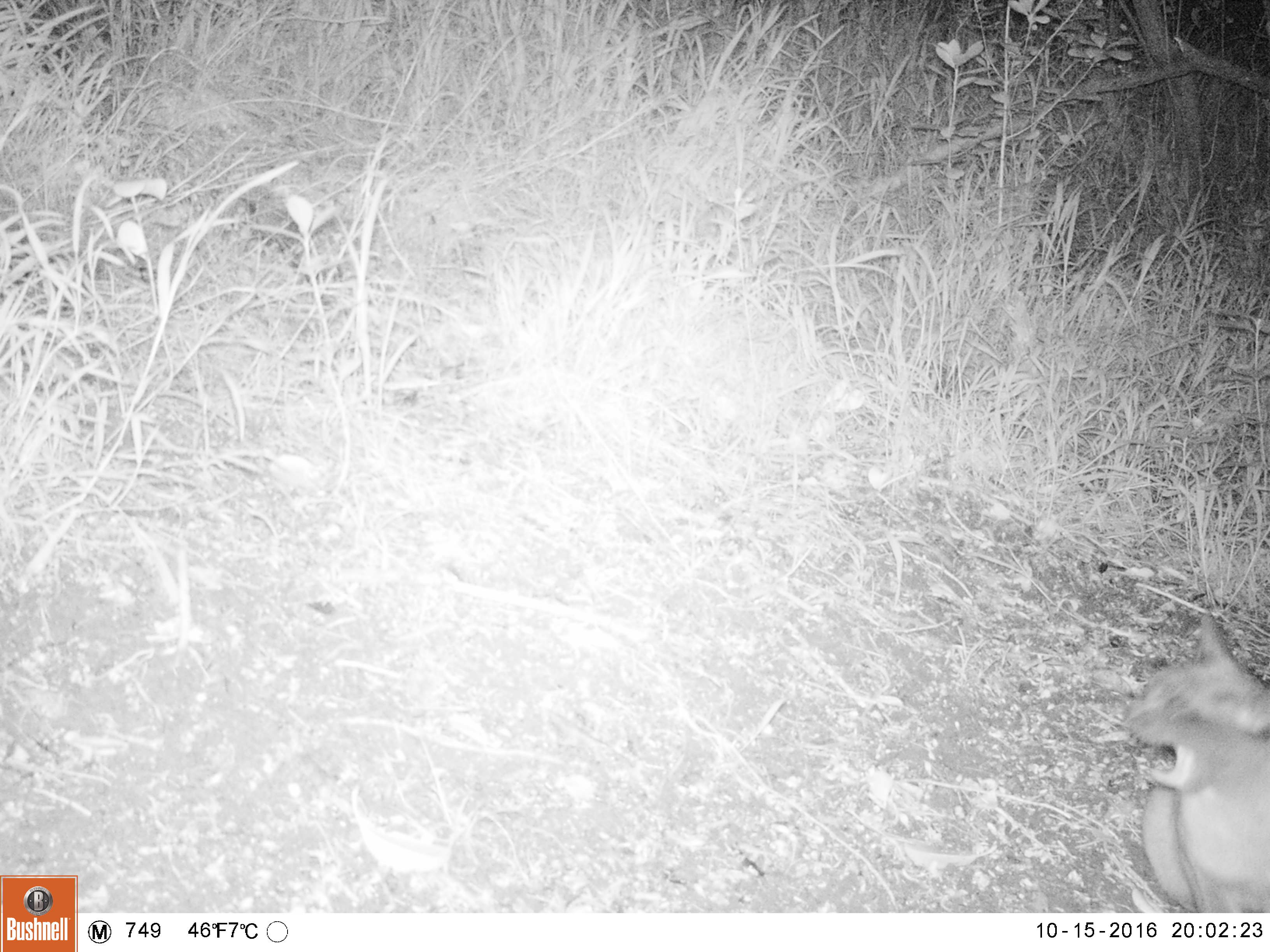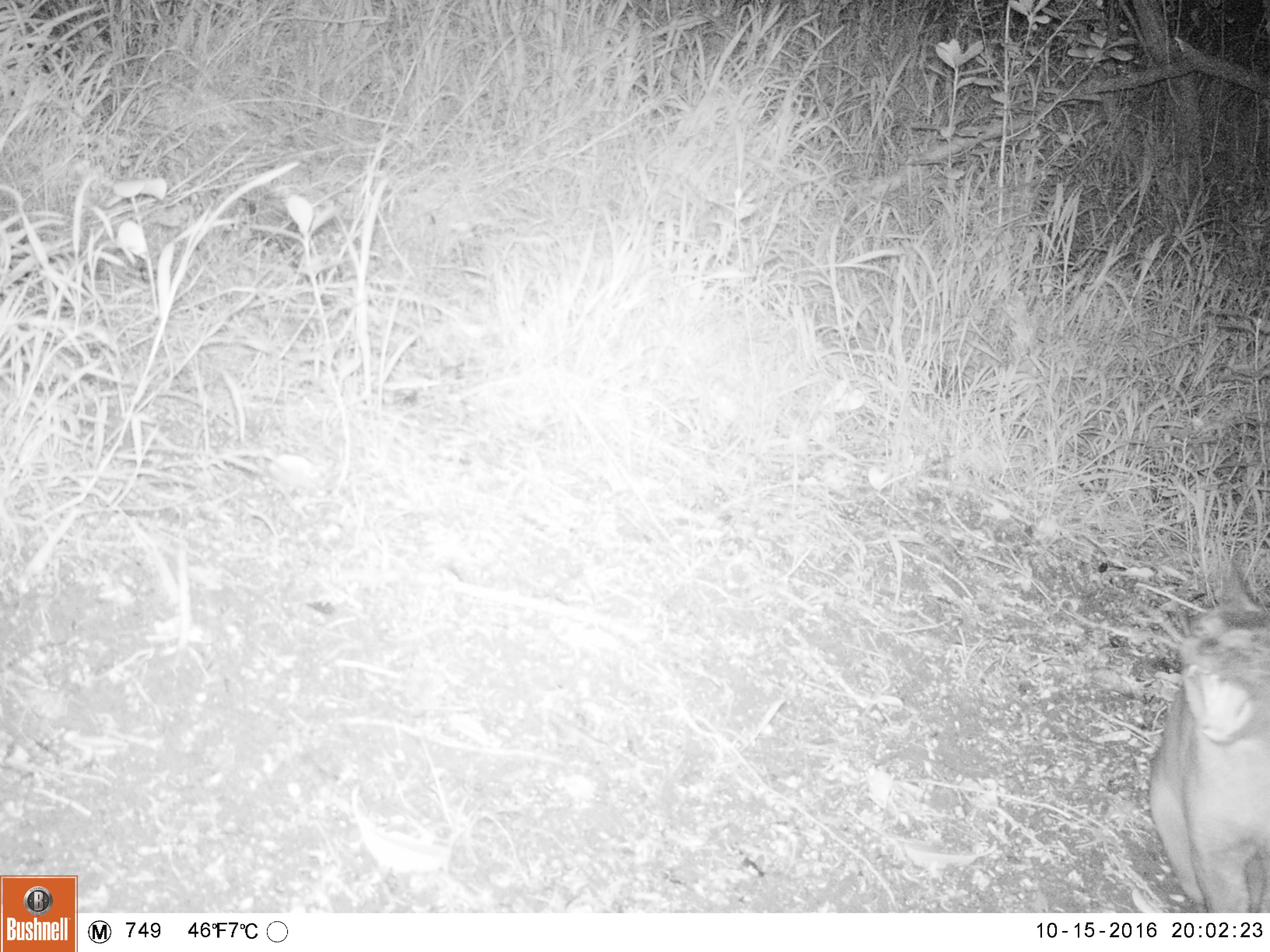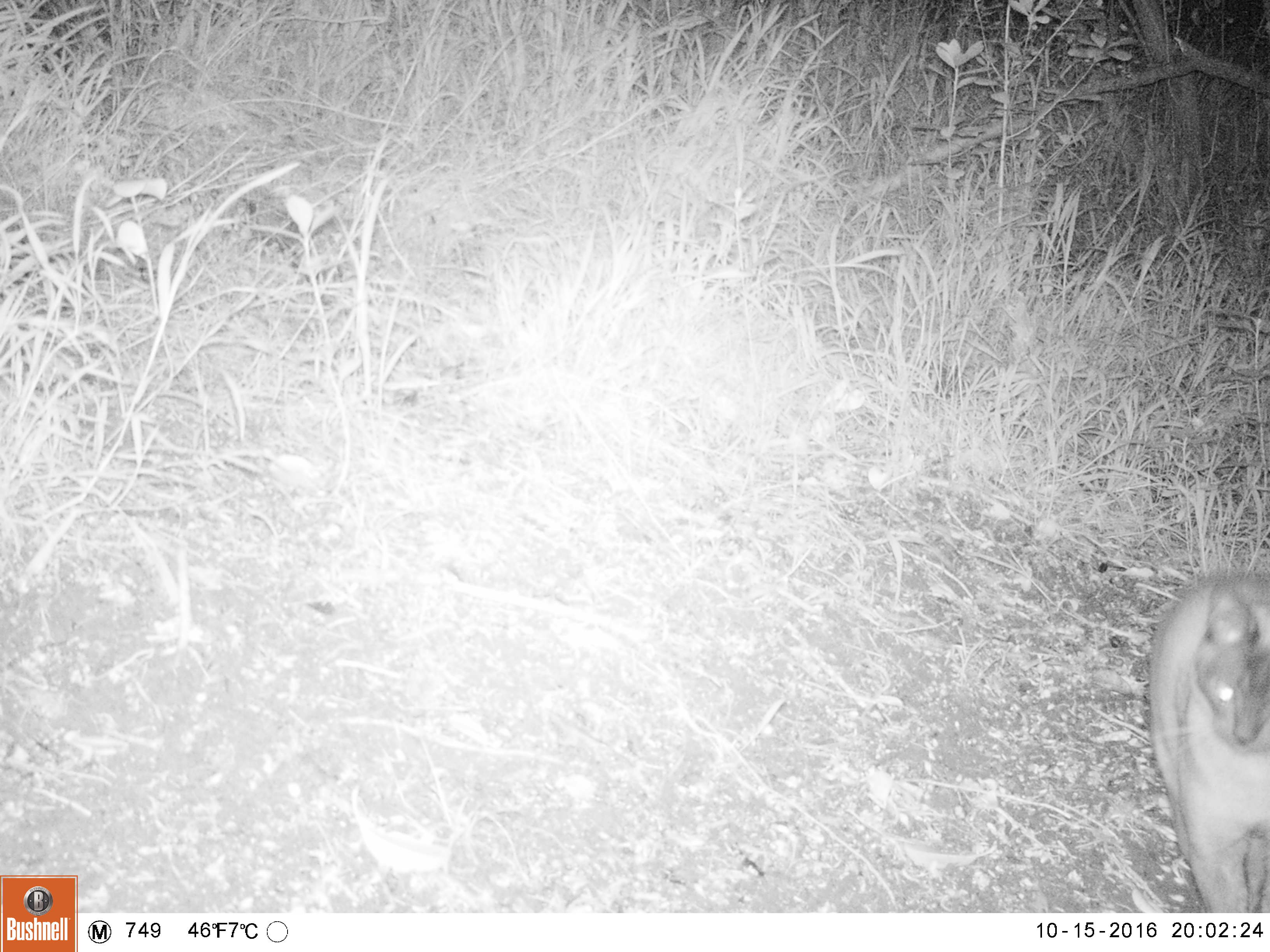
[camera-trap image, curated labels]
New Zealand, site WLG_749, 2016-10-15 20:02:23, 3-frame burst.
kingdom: Animalia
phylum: Chordata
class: Mammalia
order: Carnivora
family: Felidae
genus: Felis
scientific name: Felis catus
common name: domestic cat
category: cat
Cat (domestic cat) (Felis catus).